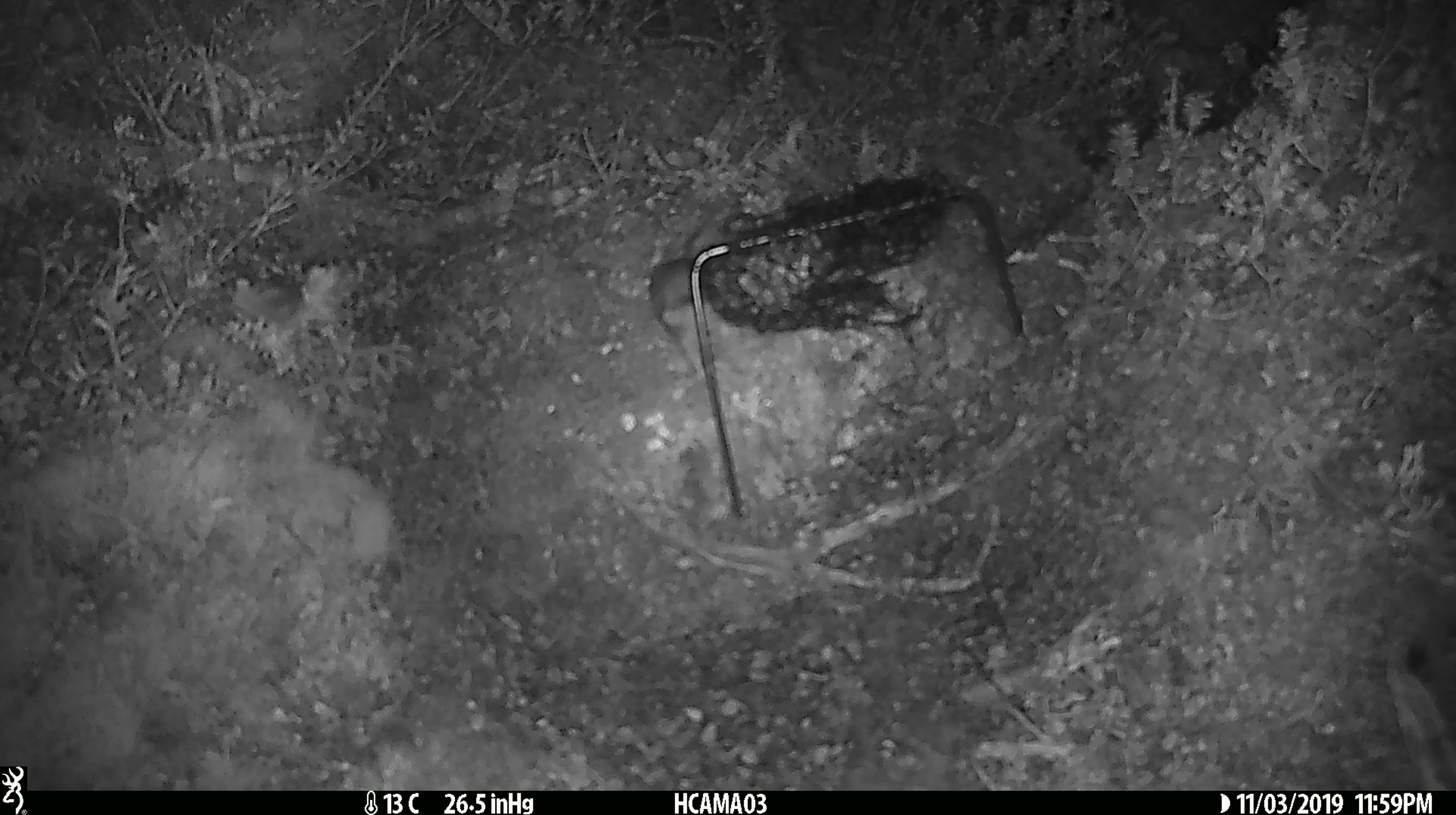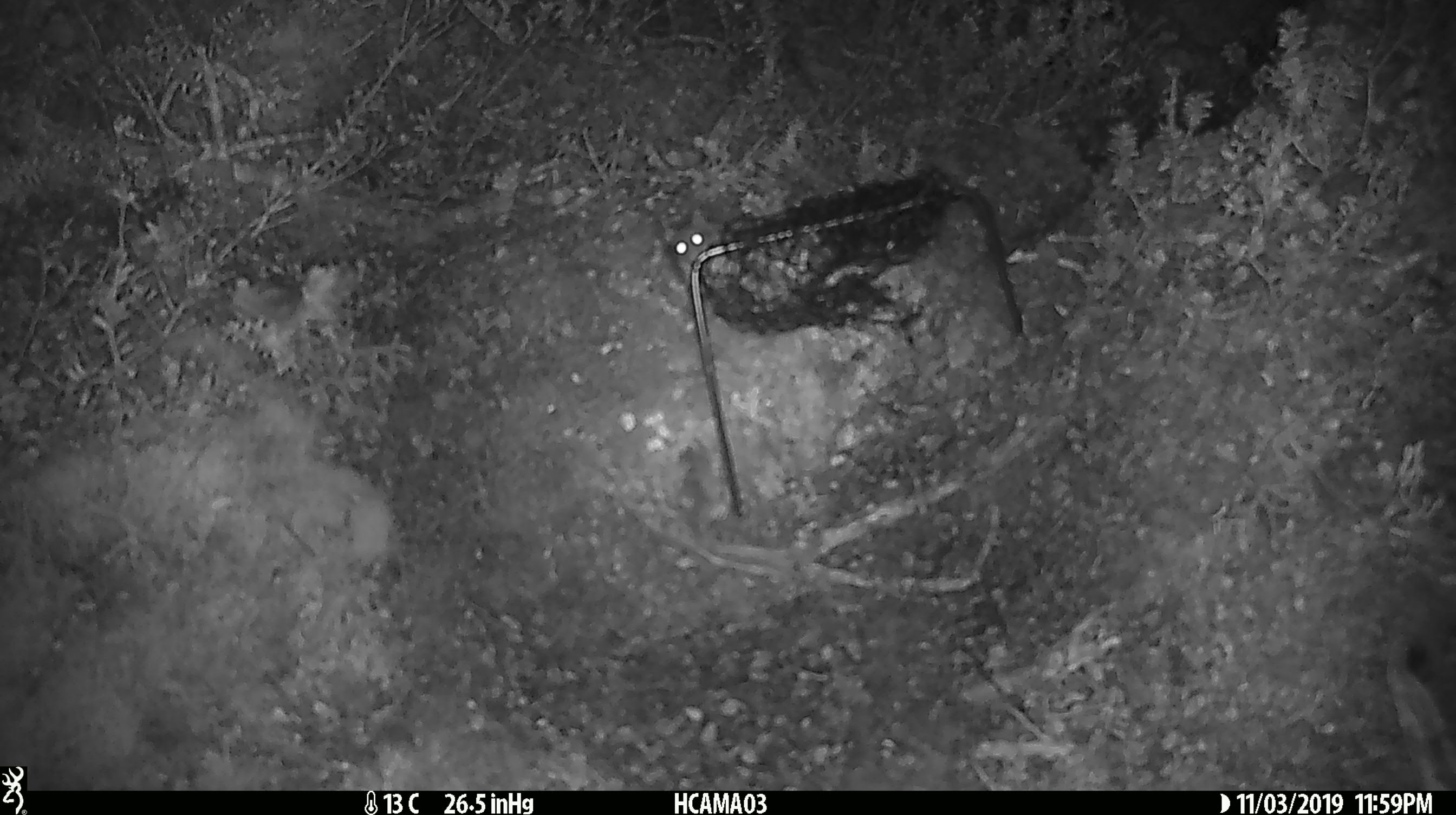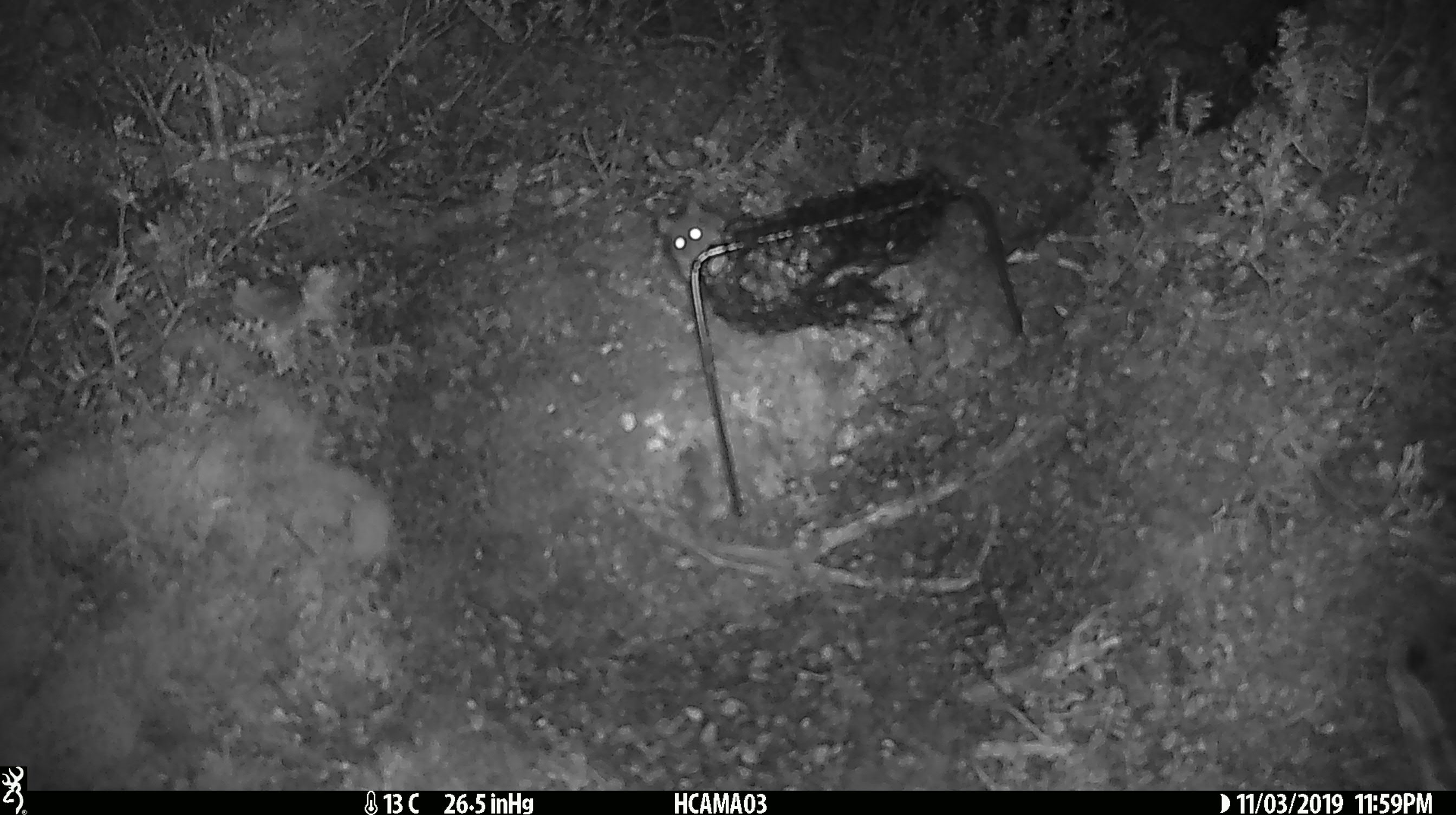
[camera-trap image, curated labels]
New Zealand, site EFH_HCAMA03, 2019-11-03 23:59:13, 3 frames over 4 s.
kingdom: Animalia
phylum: Chordata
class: Mammalia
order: Rodentia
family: Muridae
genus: Mus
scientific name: Mus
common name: mouse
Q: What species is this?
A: Mouse (Mus).